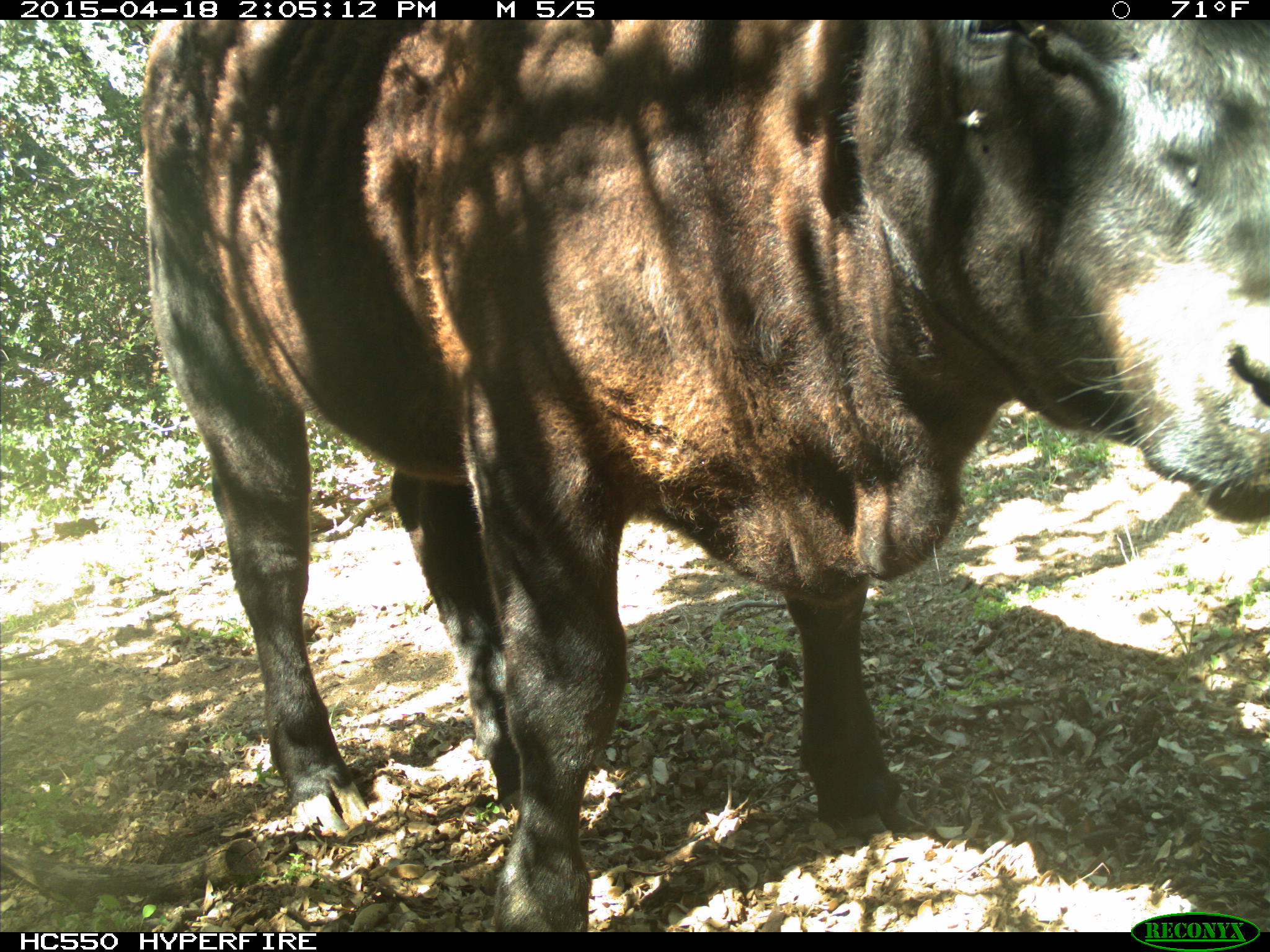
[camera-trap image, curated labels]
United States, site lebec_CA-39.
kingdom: Animalia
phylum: Chordata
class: Mammalia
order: Artiodactyla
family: Bovidae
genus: Bos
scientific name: Bos taurus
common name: domestic cow